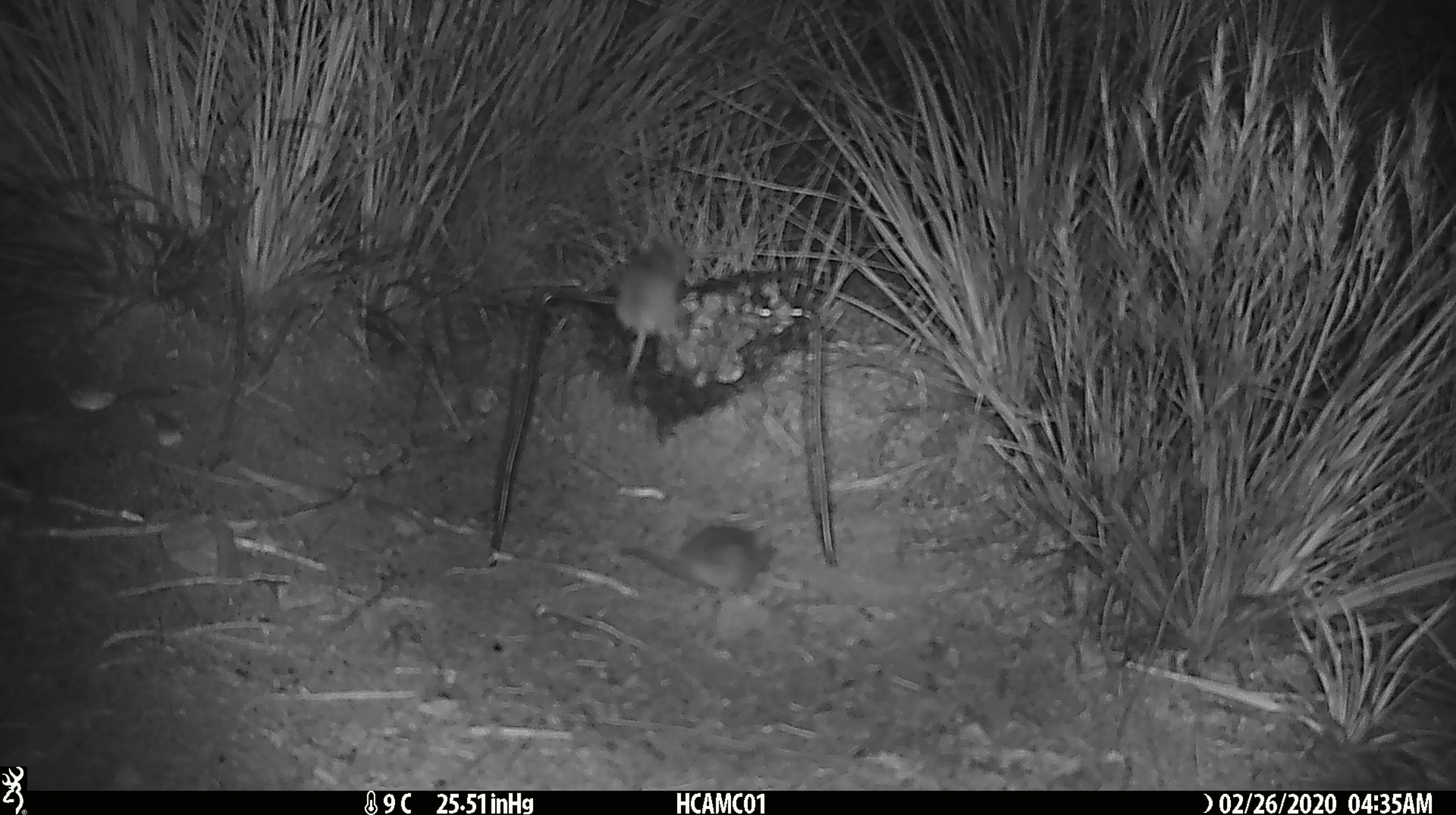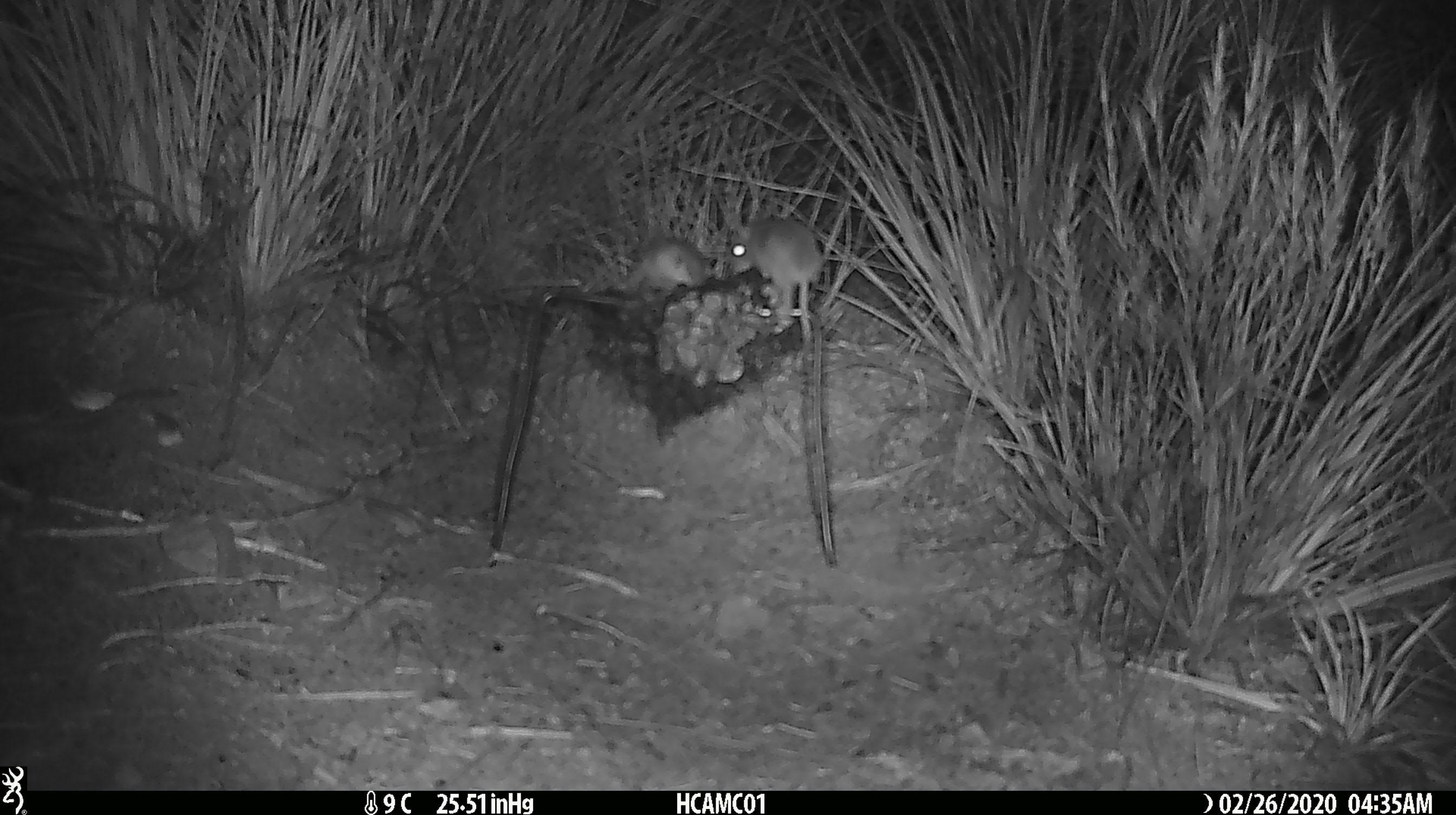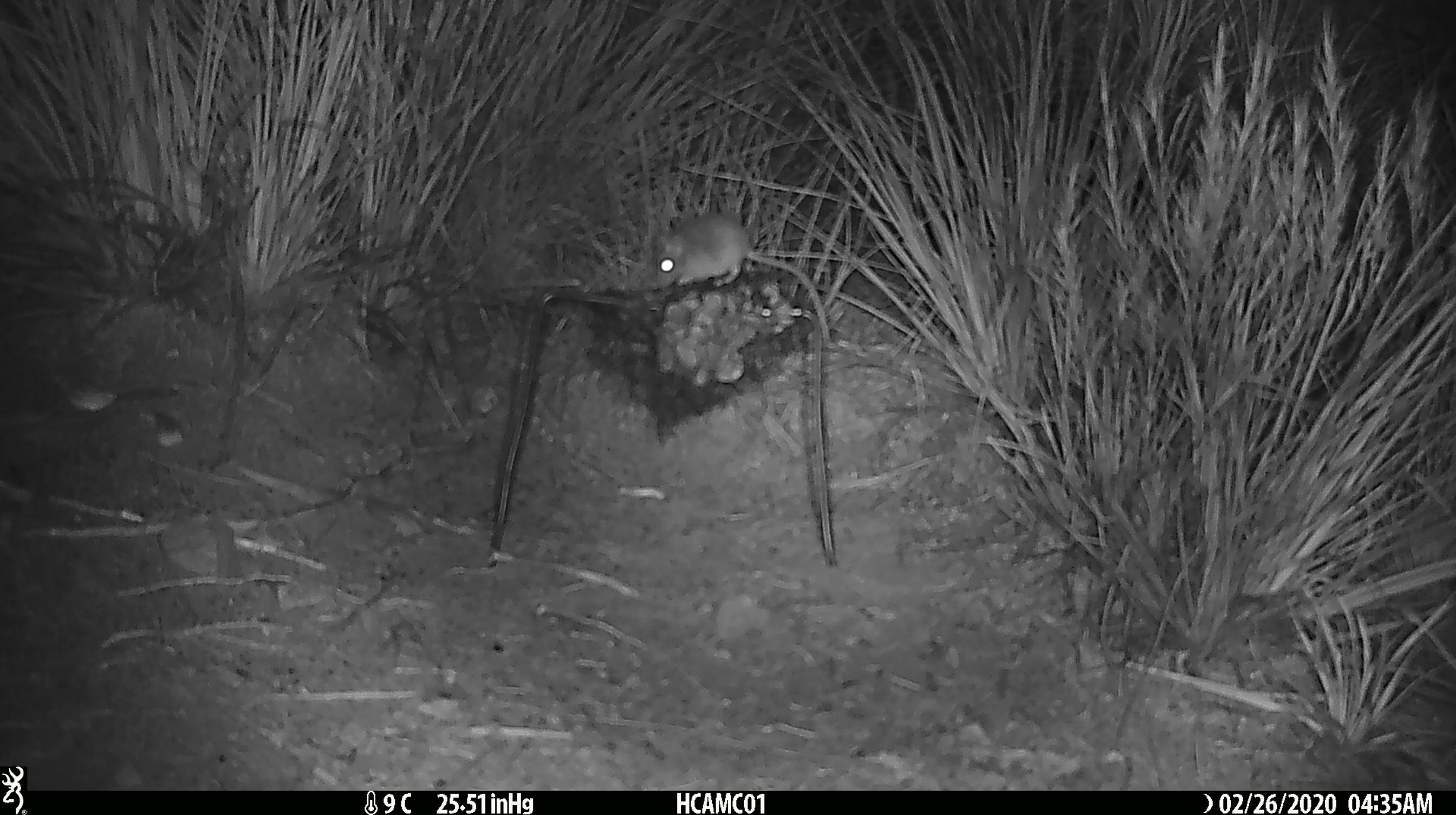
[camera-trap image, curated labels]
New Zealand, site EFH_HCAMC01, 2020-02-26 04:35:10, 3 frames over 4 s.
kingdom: Animalia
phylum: Chordata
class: Mammalia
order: Rodentia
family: Muridae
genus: Mus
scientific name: Mus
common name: mouse